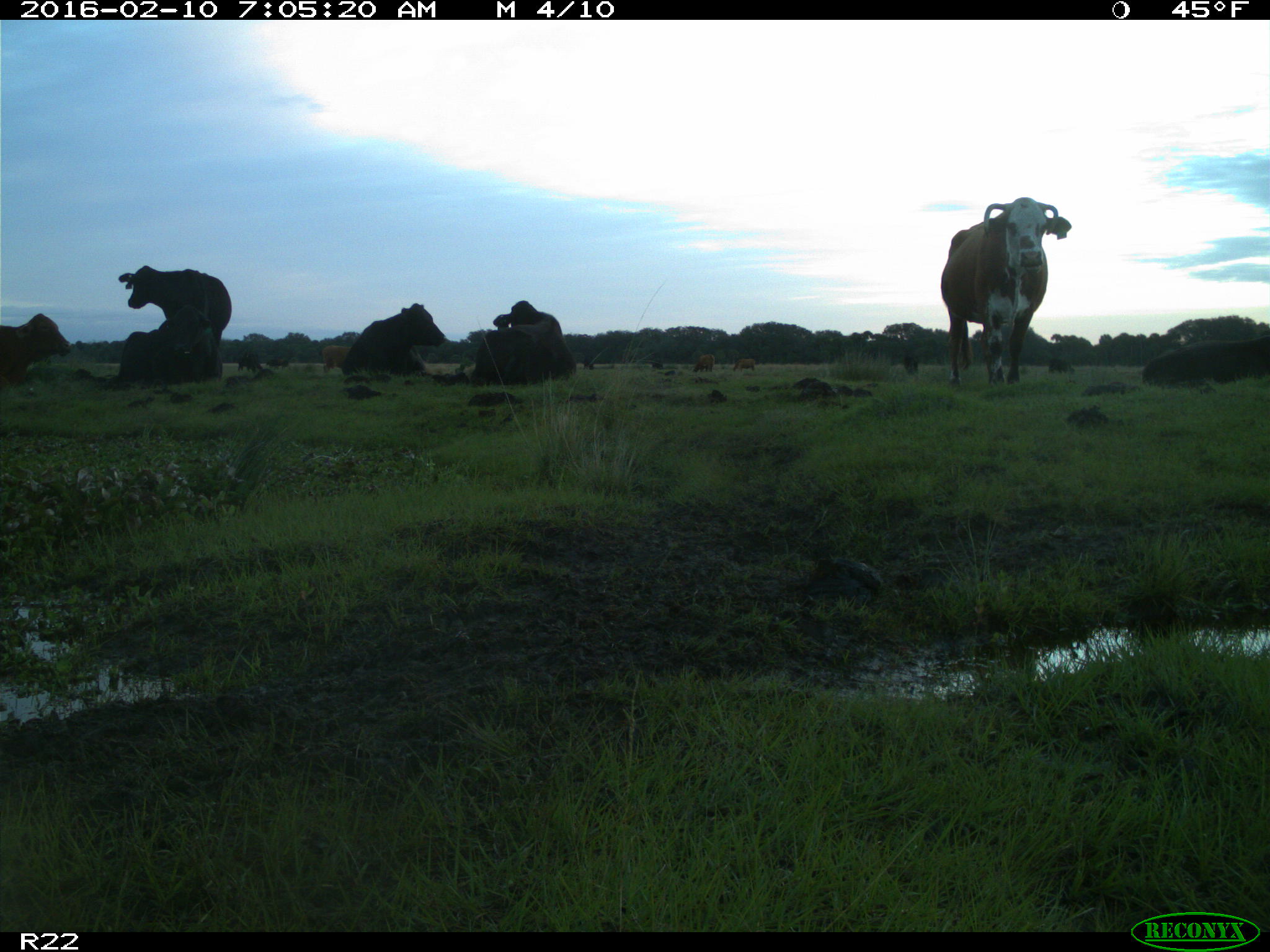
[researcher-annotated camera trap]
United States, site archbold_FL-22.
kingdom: Animalia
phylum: Chordata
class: Mammalia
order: Artiodactyla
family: Bovidae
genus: Bos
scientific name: Bos taurus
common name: domestic cow